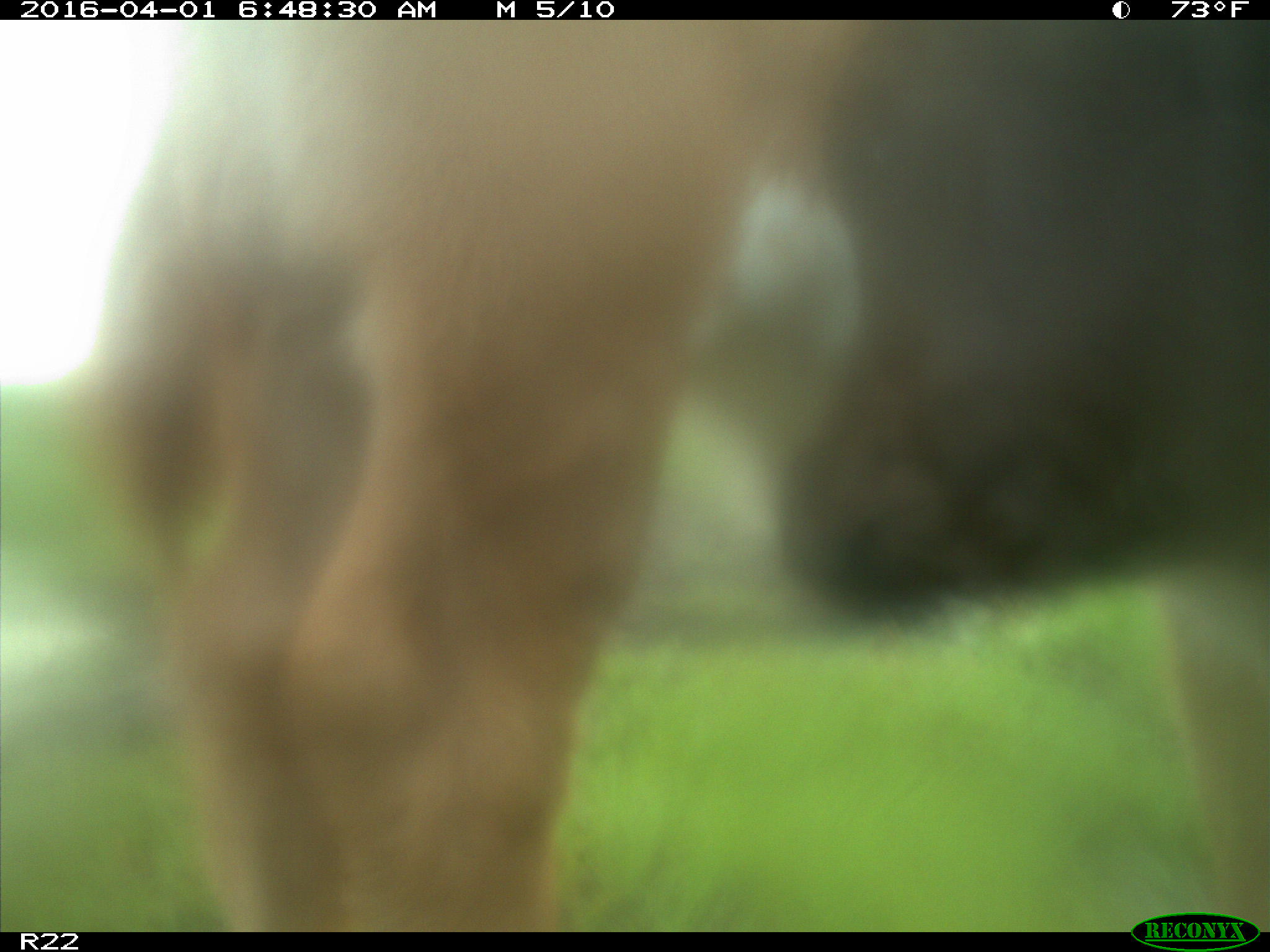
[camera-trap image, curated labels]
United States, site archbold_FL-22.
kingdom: Animalia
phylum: Chordata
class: Mammalia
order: Artiodactyla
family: Bovidae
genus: Bos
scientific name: Bos taurus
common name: domestic cow